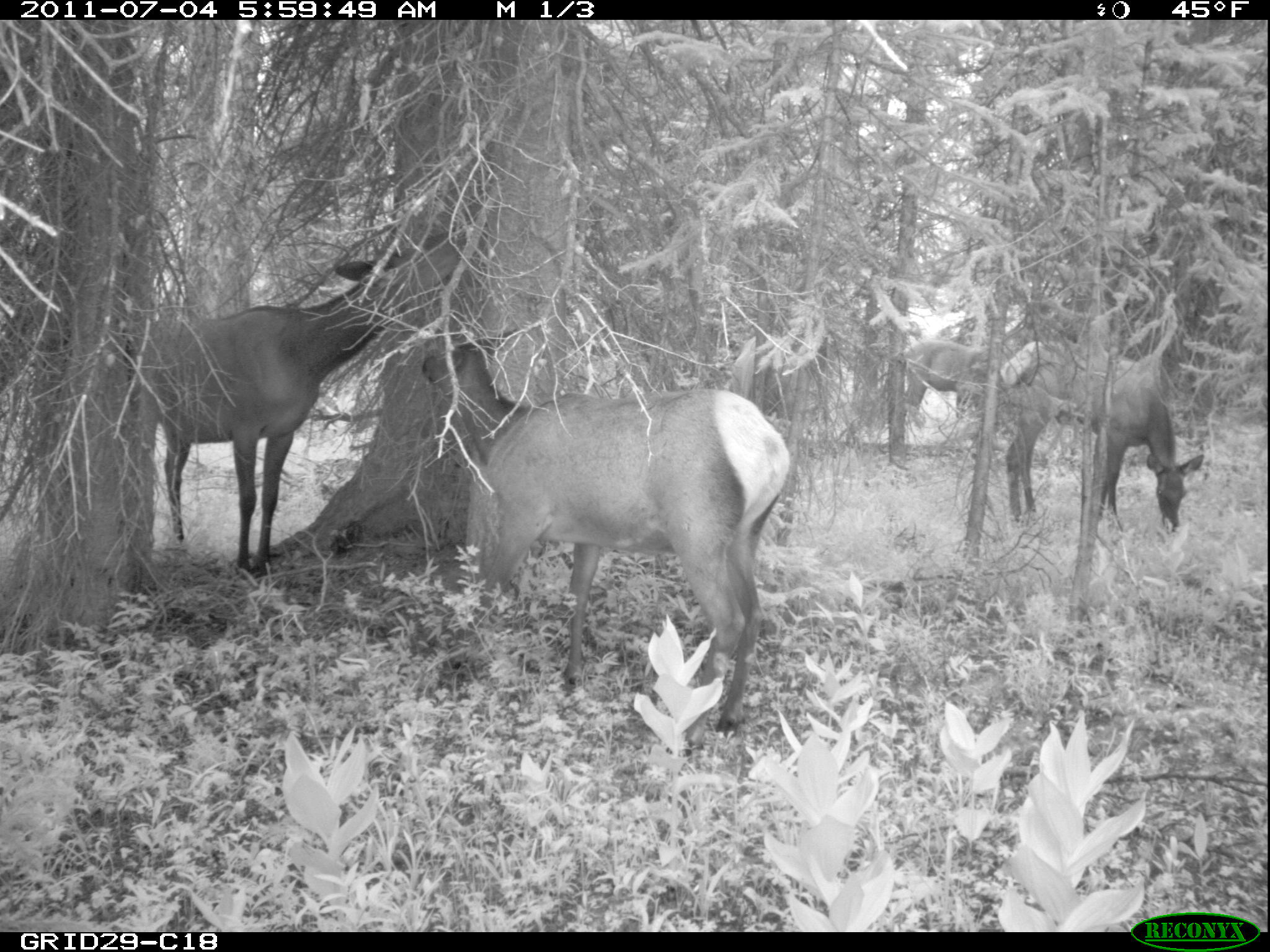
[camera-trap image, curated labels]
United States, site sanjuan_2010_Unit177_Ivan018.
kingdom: Animalia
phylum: Chordata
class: Mammalia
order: Artiodactyla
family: Cervidae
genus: Cervus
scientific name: Cervus elaphus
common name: red deer